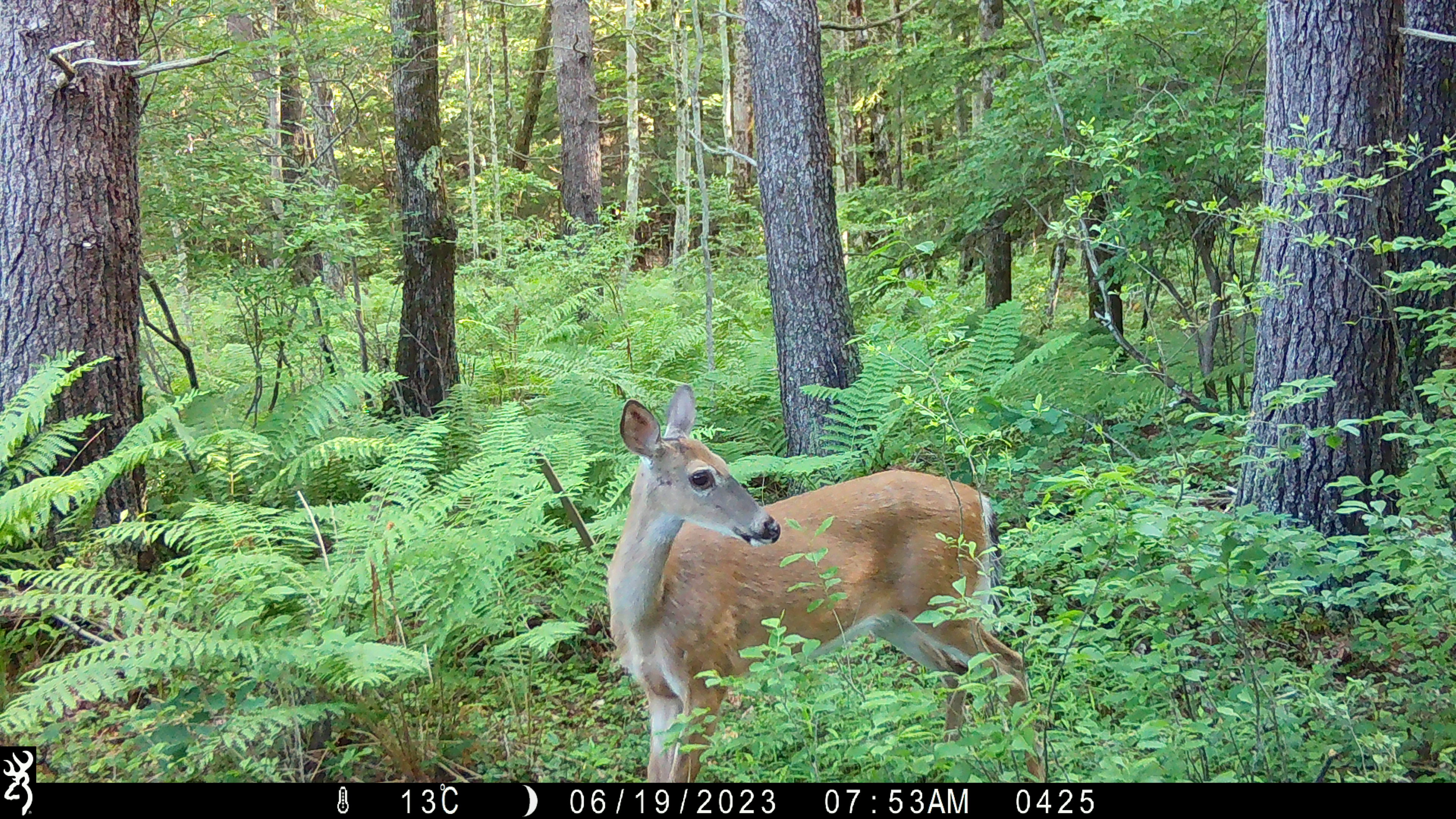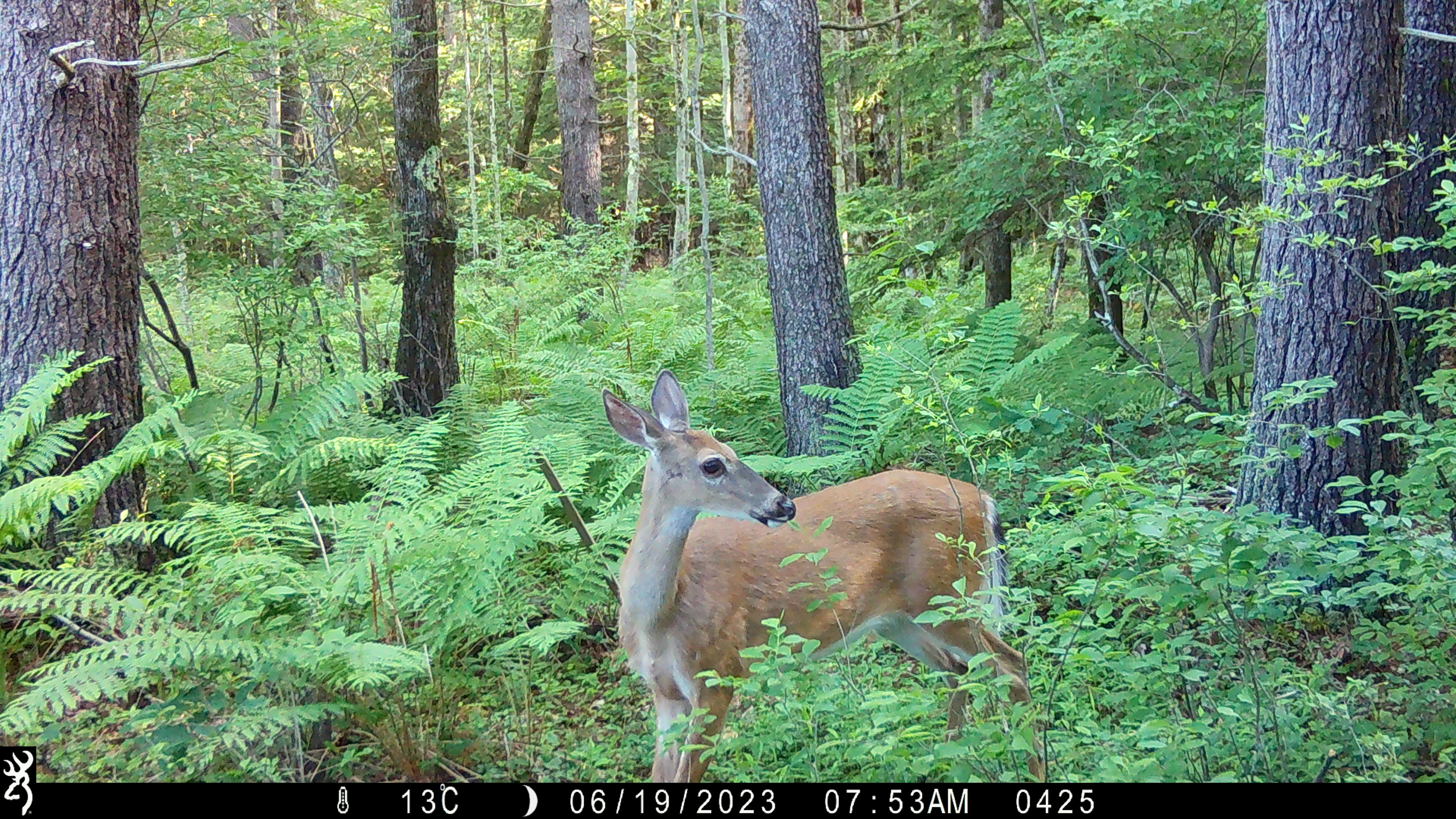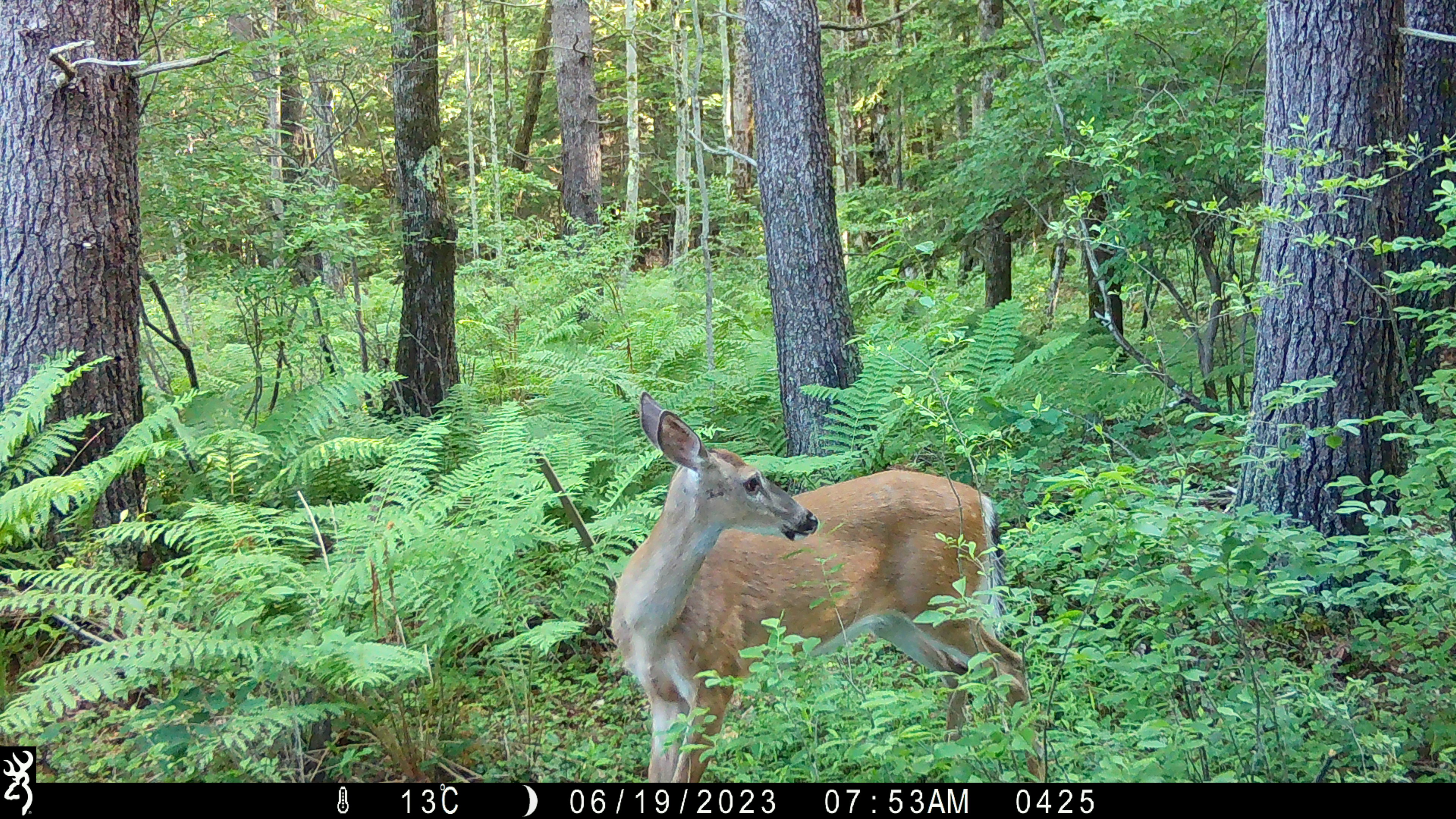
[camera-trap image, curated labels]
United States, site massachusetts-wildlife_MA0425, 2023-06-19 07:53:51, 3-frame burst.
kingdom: Animalia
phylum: Chordata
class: Mammalia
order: Artiodactyla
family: Cervidae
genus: Odocoileus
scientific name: Odocoileus virginianus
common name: white-tailed deer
White-tailed deer (Odocoileus virginianus).